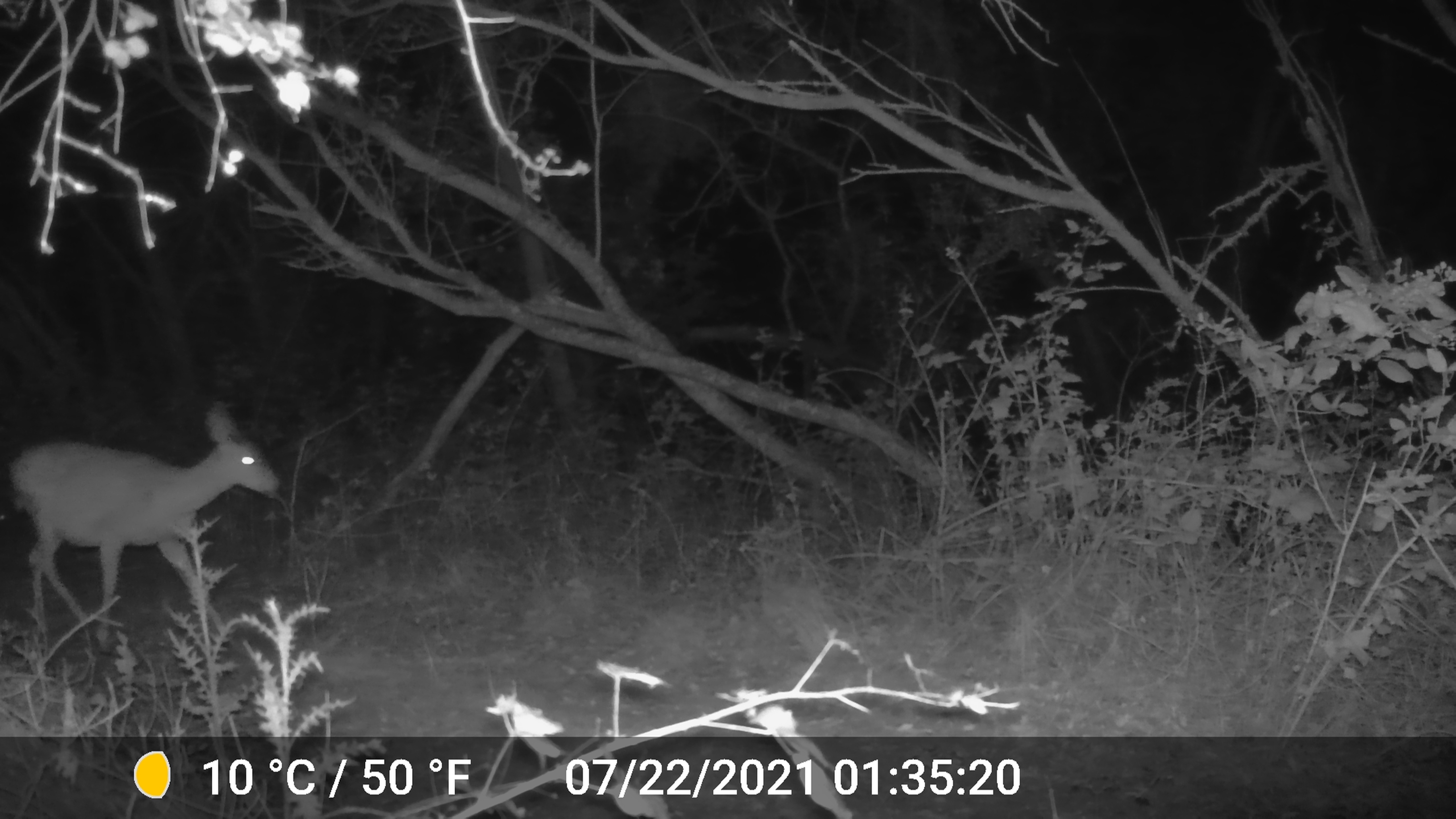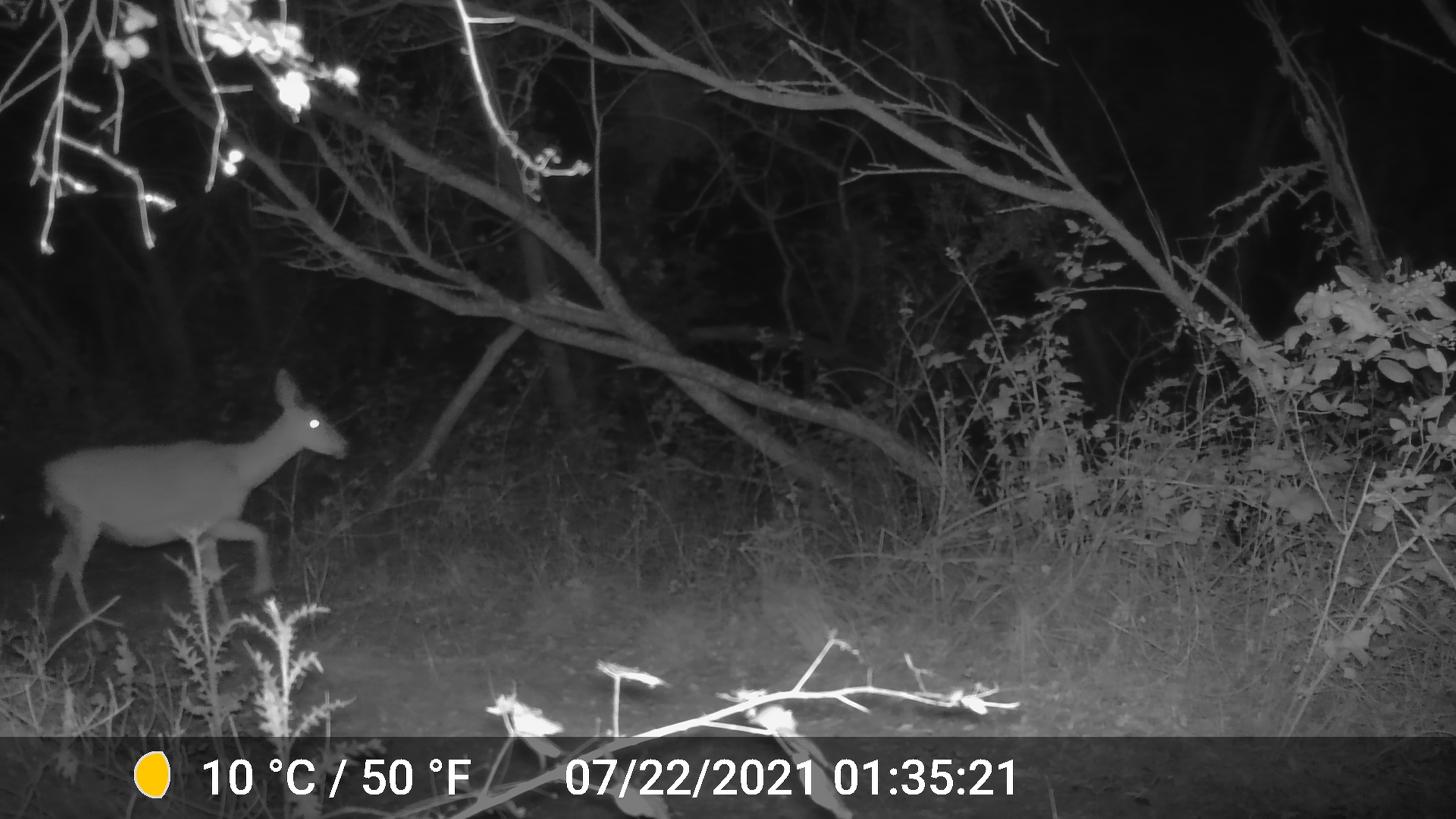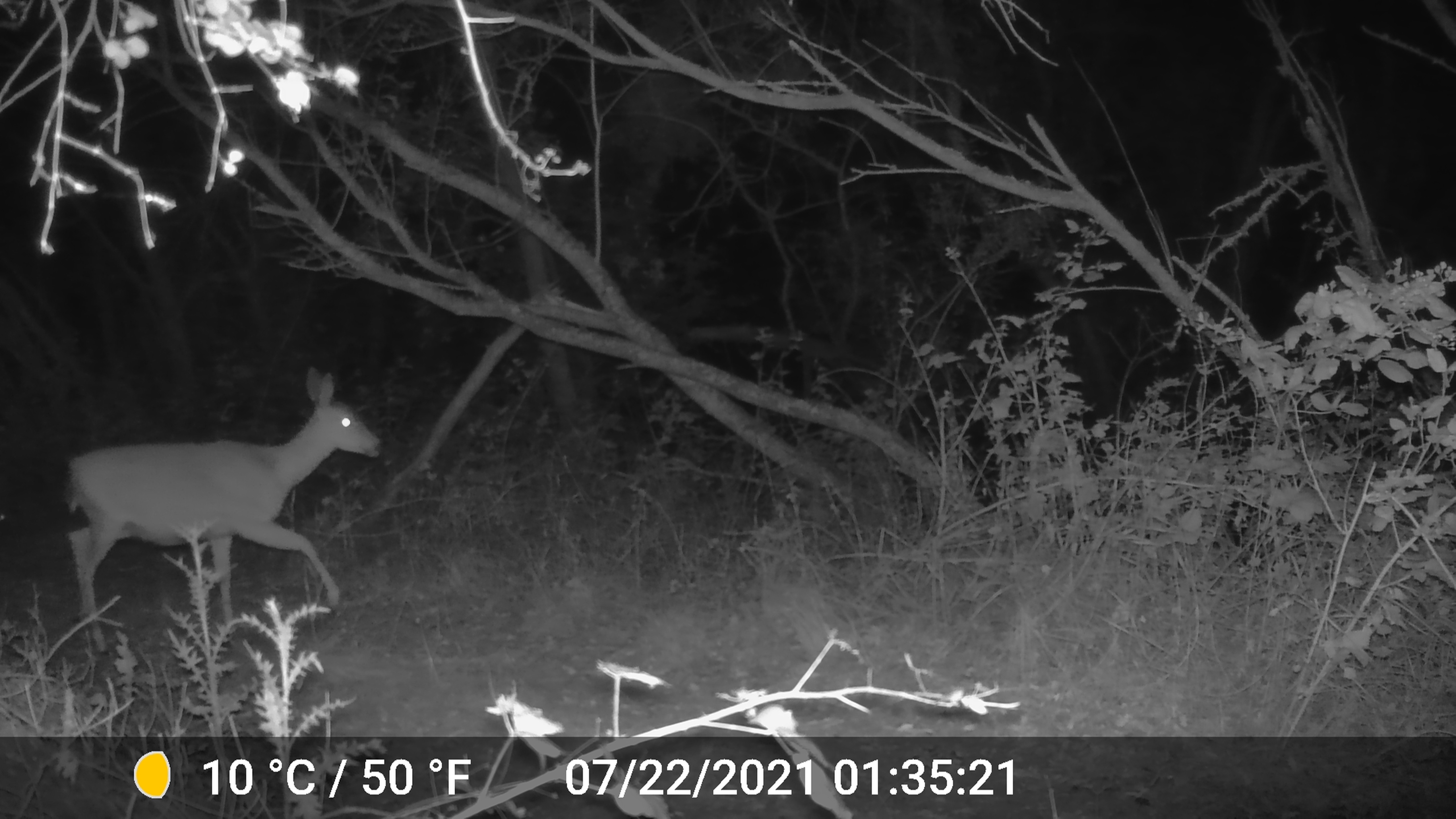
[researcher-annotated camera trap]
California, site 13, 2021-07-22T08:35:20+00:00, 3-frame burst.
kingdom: Animalia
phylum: Chordata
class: Mammalia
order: Artiodactyla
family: Cervidae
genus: Odocoileus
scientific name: Odocoileus hemionus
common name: mule deer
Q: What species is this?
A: Mule deer (Odocoileus hemionus).